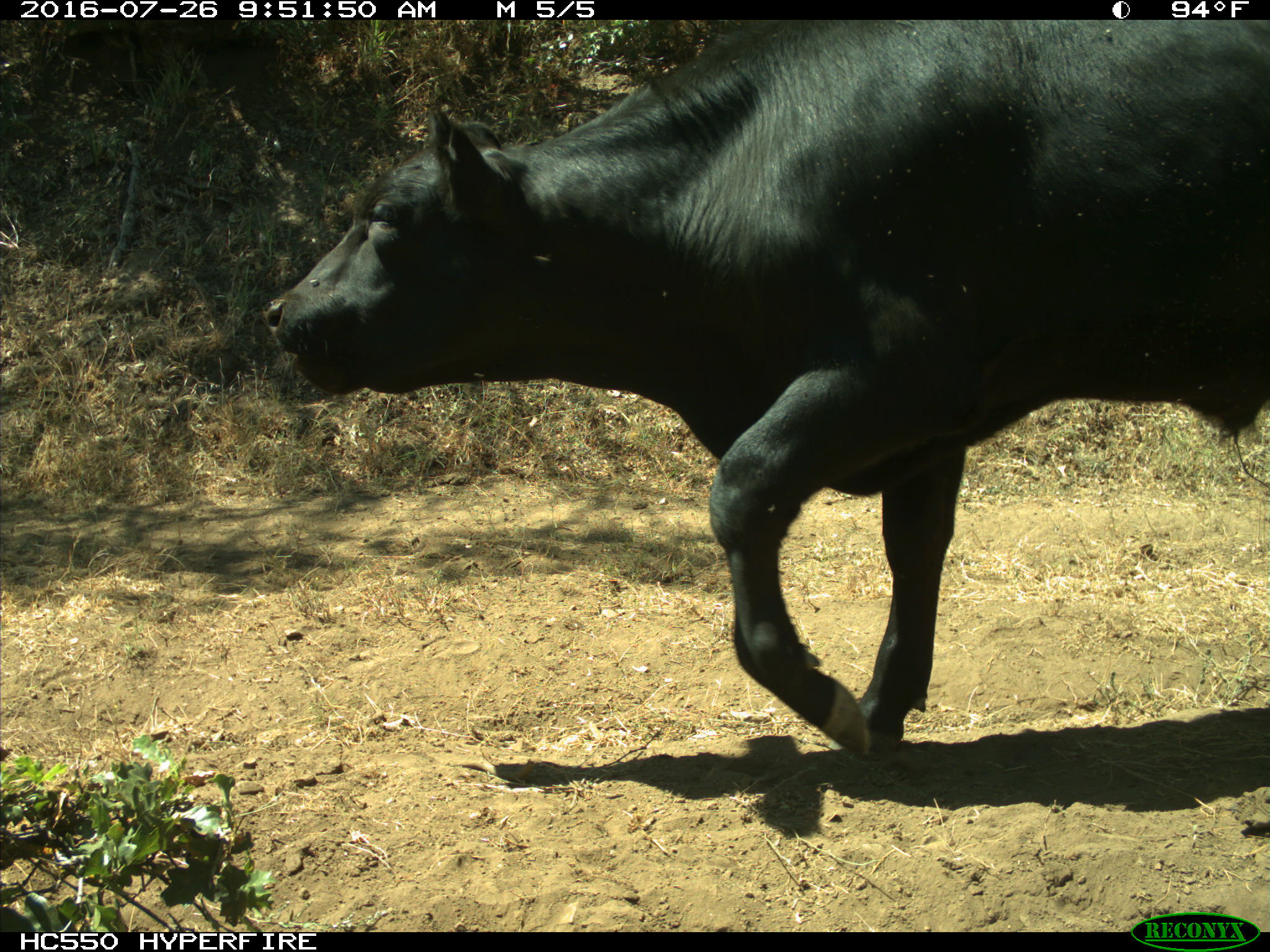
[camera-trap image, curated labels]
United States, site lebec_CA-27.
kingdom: Animalia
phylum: Chordata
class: Mammalia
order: Artiodactyla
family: Bovidae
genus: Bos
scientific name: Bos taurus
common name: domestic cow